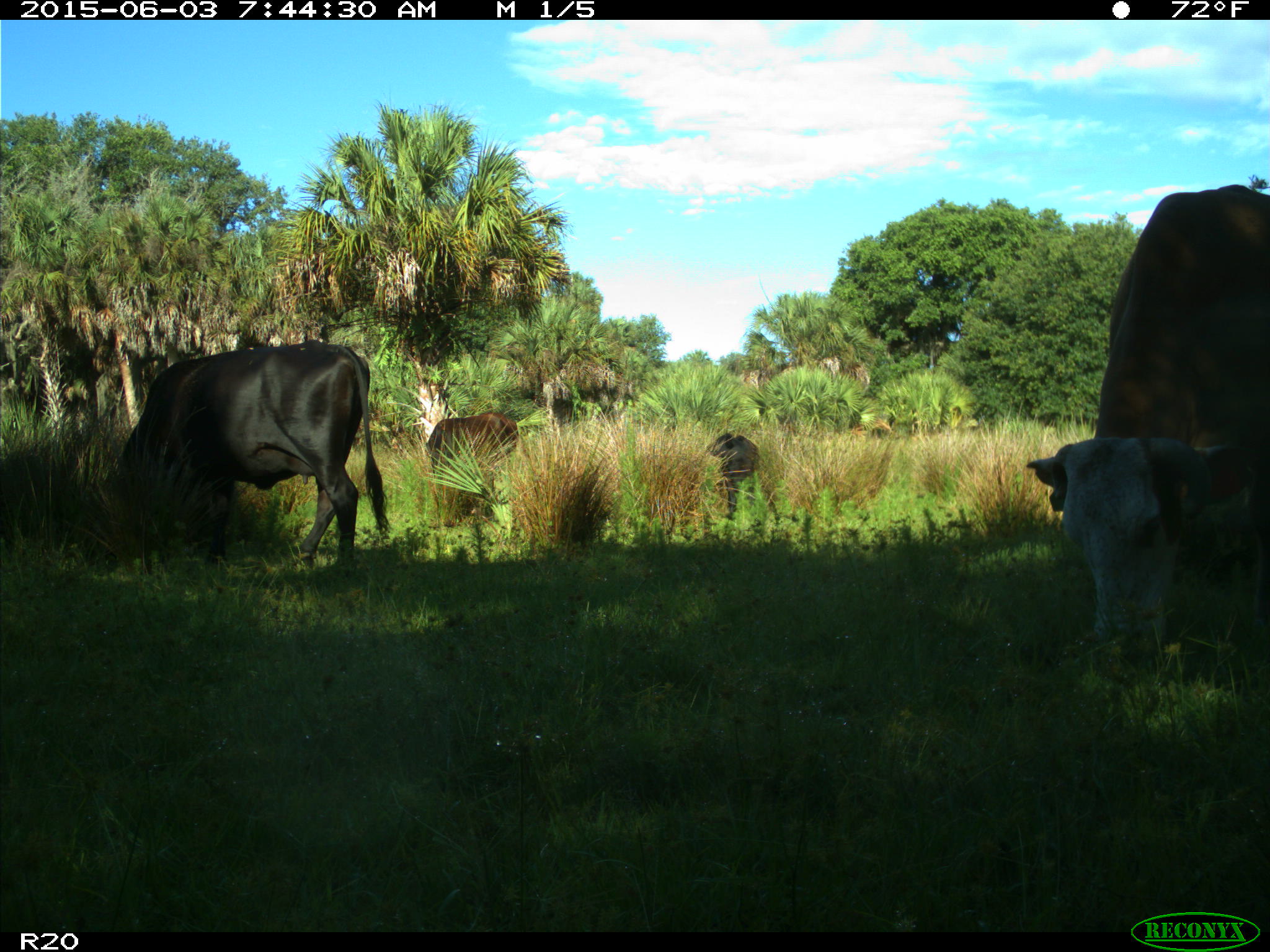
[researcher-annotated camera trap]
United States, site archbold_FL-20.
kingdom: Animalia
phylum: Chordata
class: Mammalia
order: Artiodactyla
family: Bovidae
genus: Bos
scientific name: Bos taurus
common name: domestic cow